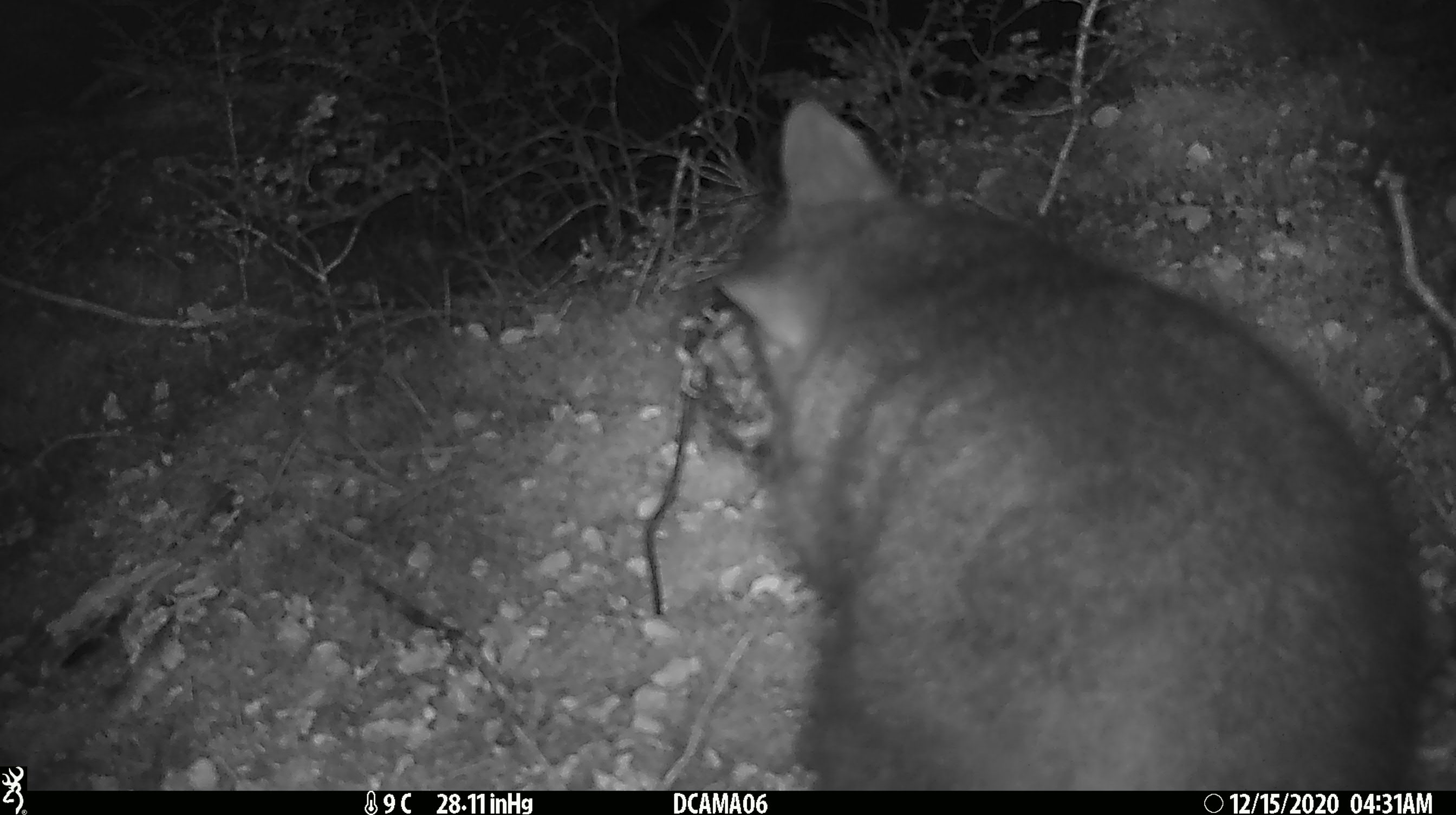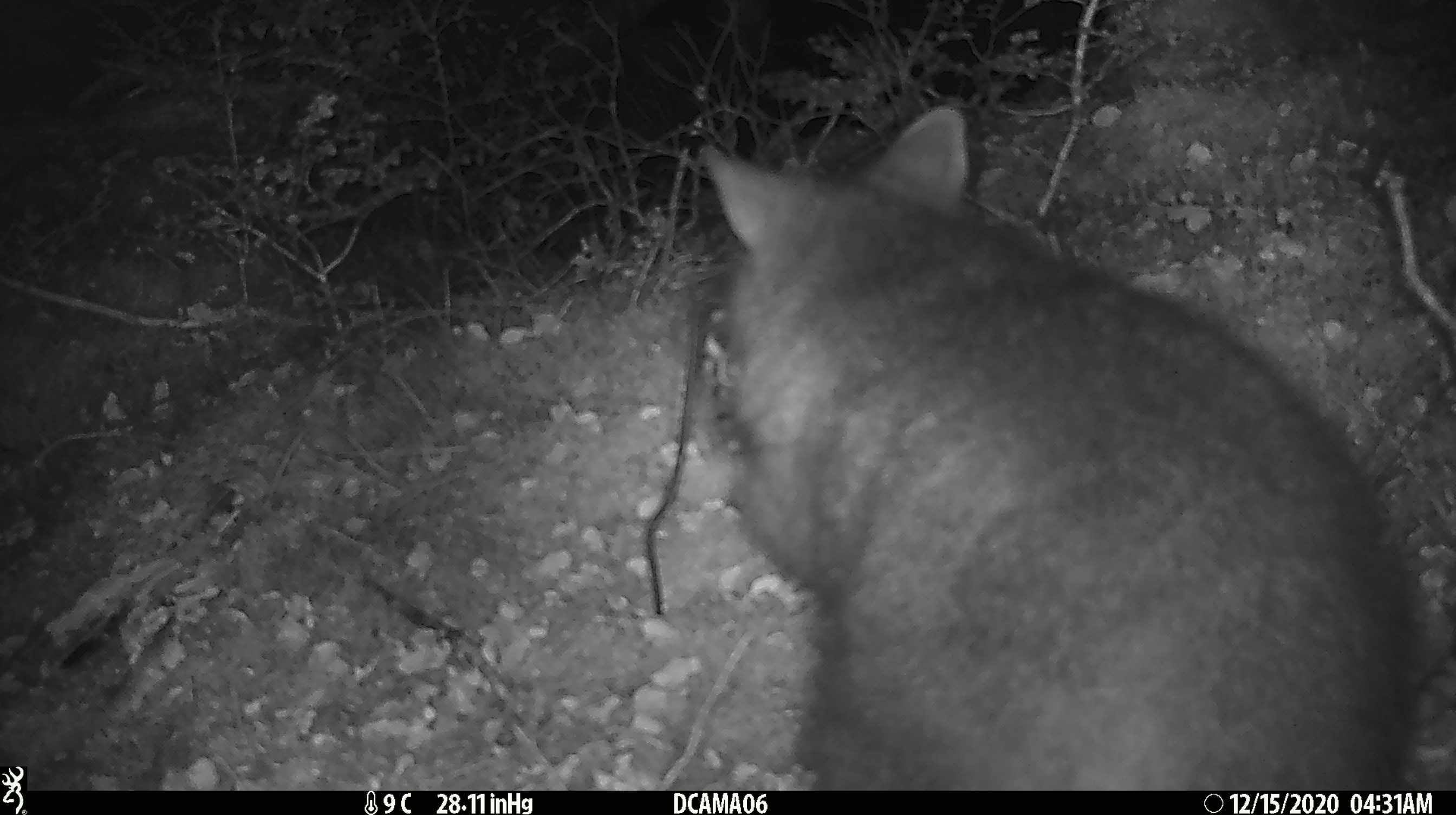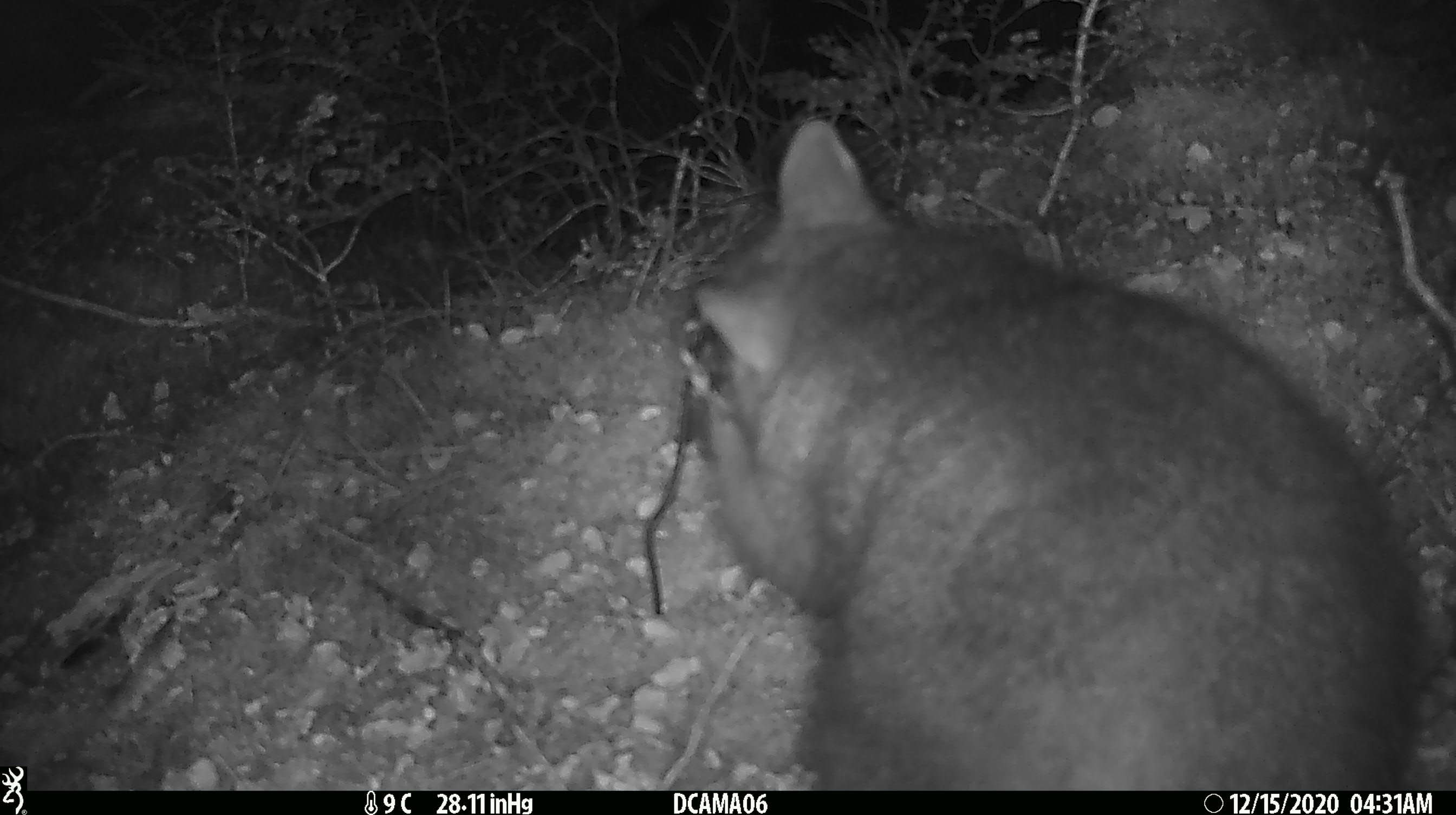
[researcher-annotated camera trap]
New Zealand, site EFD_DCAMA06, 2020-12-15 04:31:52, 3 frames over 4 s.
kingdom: Animalia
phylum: Chordata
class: Mammalia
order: Diprotodontia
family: Phalangeridae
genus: Trichosurus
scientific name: Trichosurus vulpecula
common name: common brushtail possum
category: possum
Possum (common brushtail possum) (Trichosurus vulpecula).